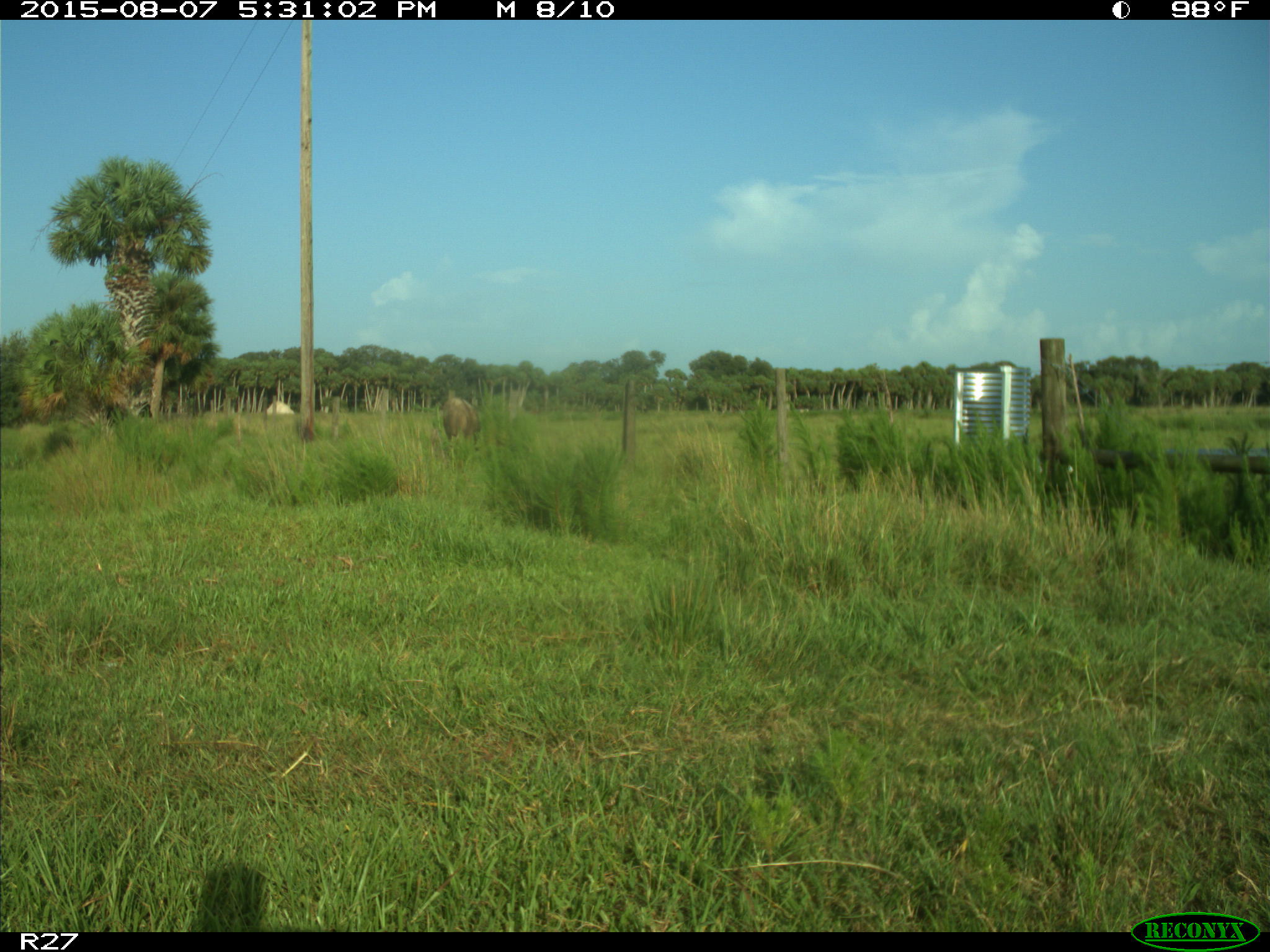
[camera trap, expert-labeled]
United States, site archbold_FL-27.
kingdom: Animalia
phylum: Chordata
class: Mammalia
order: Artiodactyla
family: Bovidae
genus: Bos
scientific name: Bos taurus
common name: domestic cow